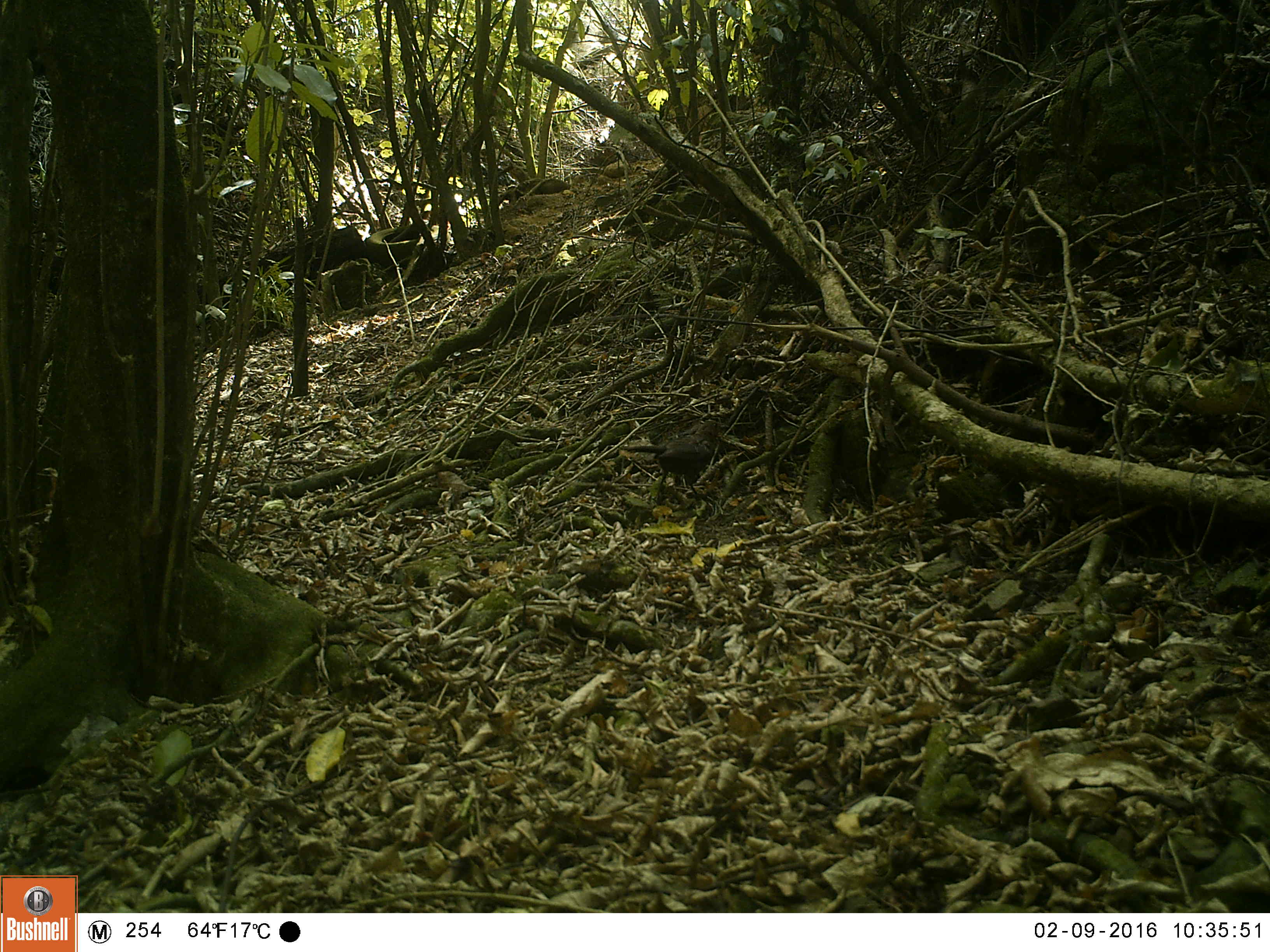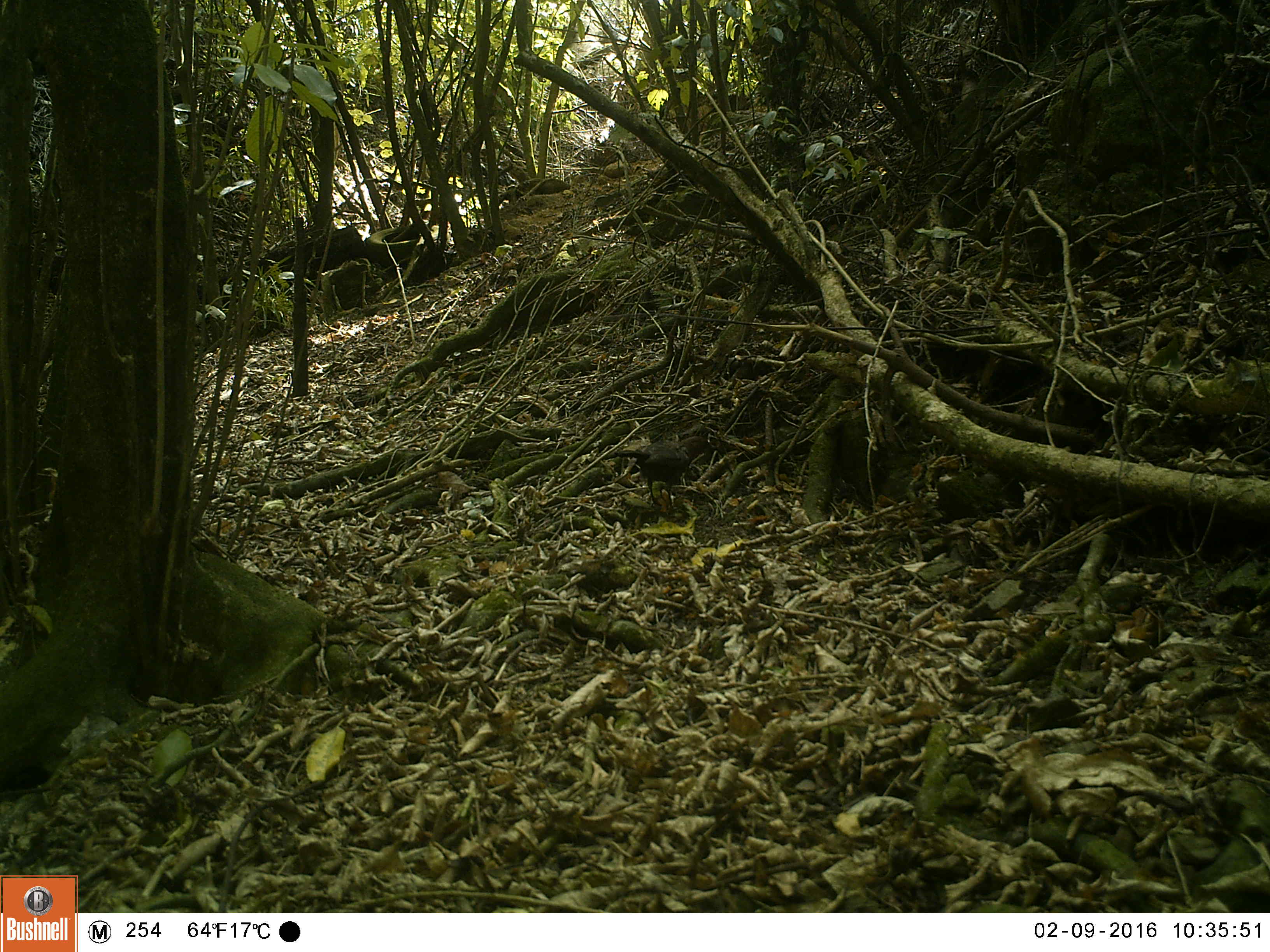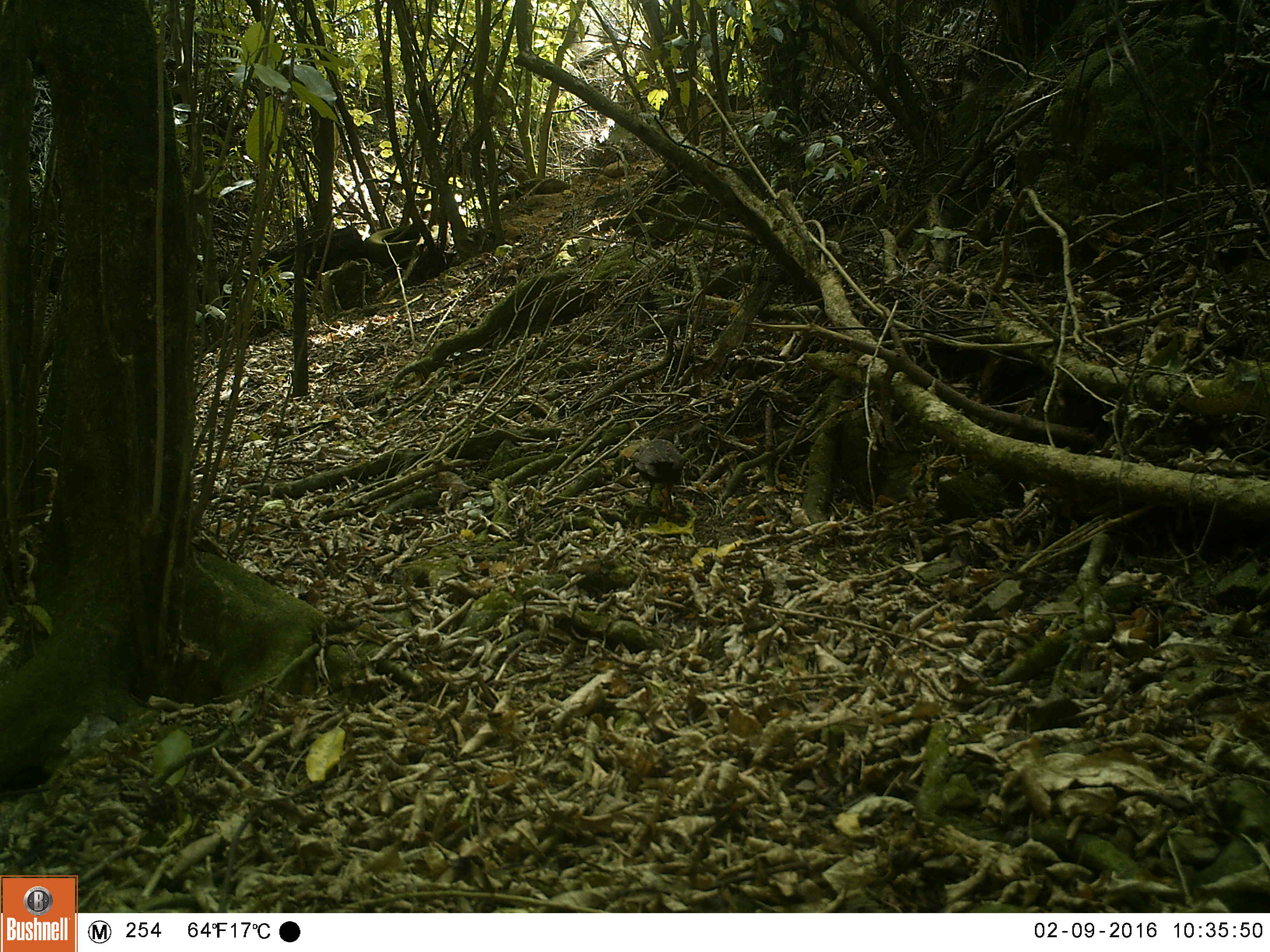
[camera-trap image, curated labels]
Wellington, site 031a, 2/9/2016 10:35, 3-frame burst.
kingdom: Animalia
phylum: Chordata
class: Aves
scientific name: Aves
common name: bird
Bird (Aves).